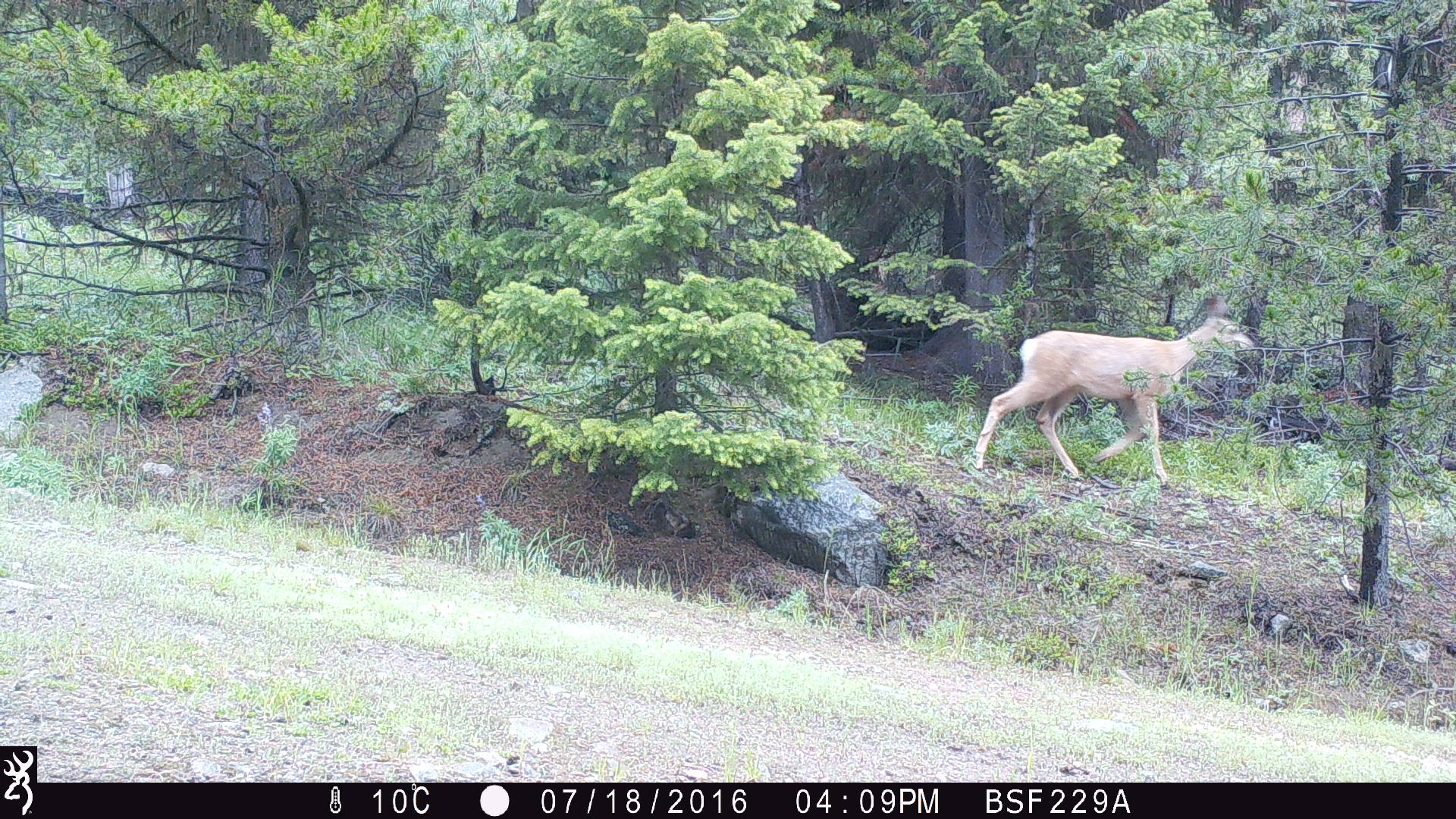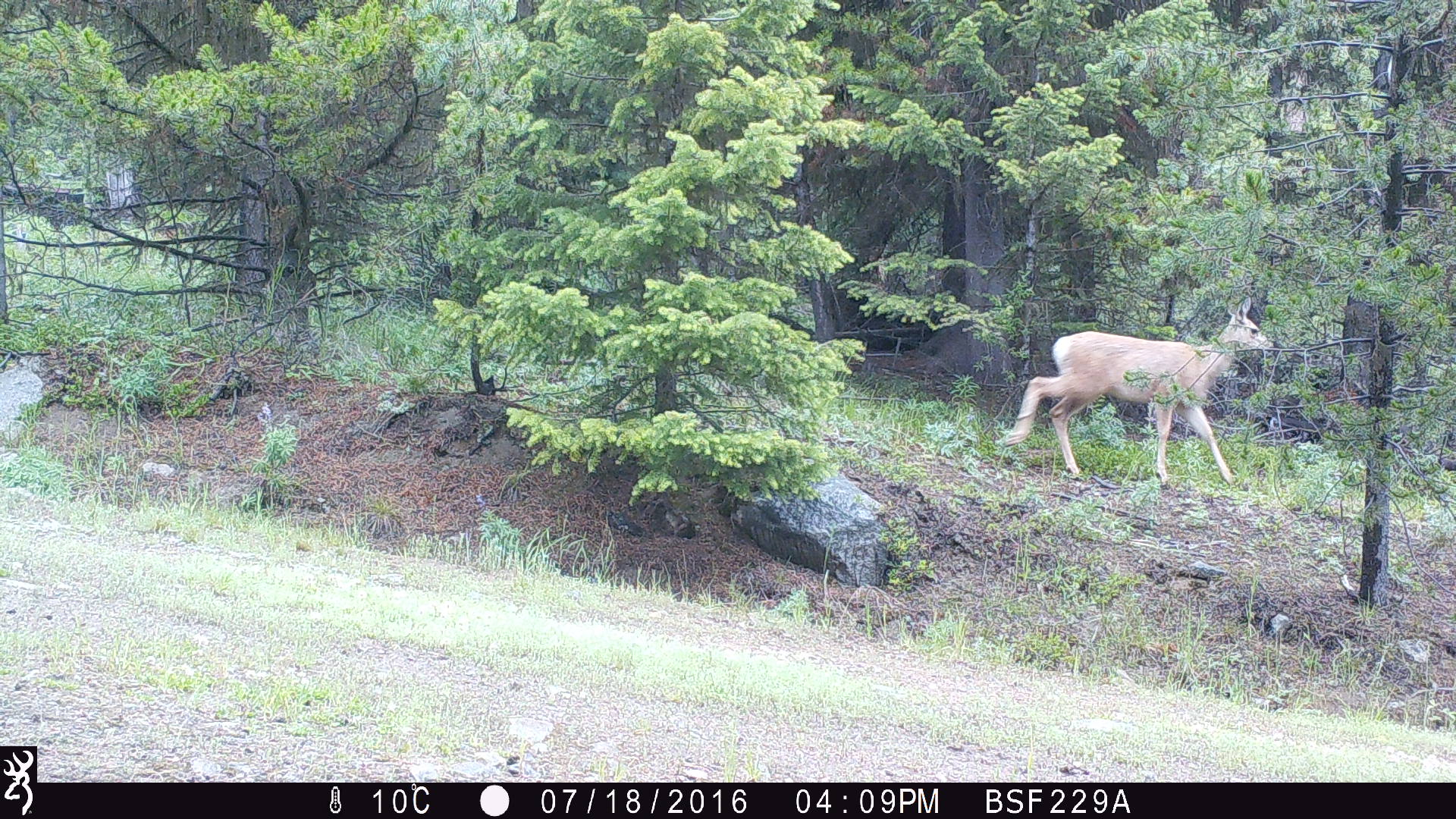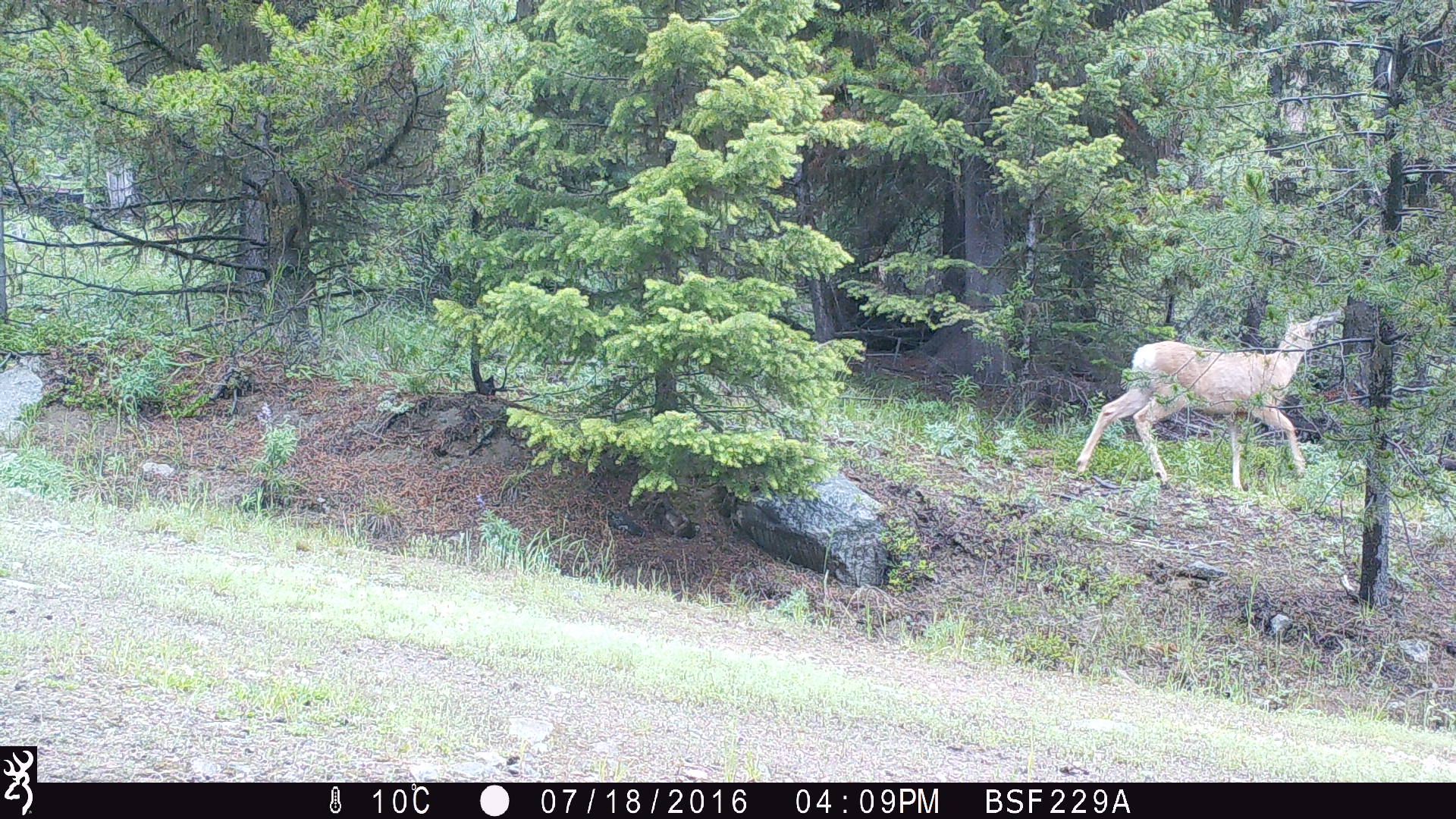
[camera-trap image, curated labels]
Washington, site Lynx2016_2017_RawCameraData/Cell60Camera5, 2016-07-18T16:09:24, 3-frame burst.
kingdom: Animalia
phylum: Chordata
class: Mammalia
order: Artiodactyla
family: Cervidae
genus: Odocoileus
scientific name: Odocoileus hemionus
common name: mule deer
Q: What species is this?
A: Odocoileus hemionus (mule deer).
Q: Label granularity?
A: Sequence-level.